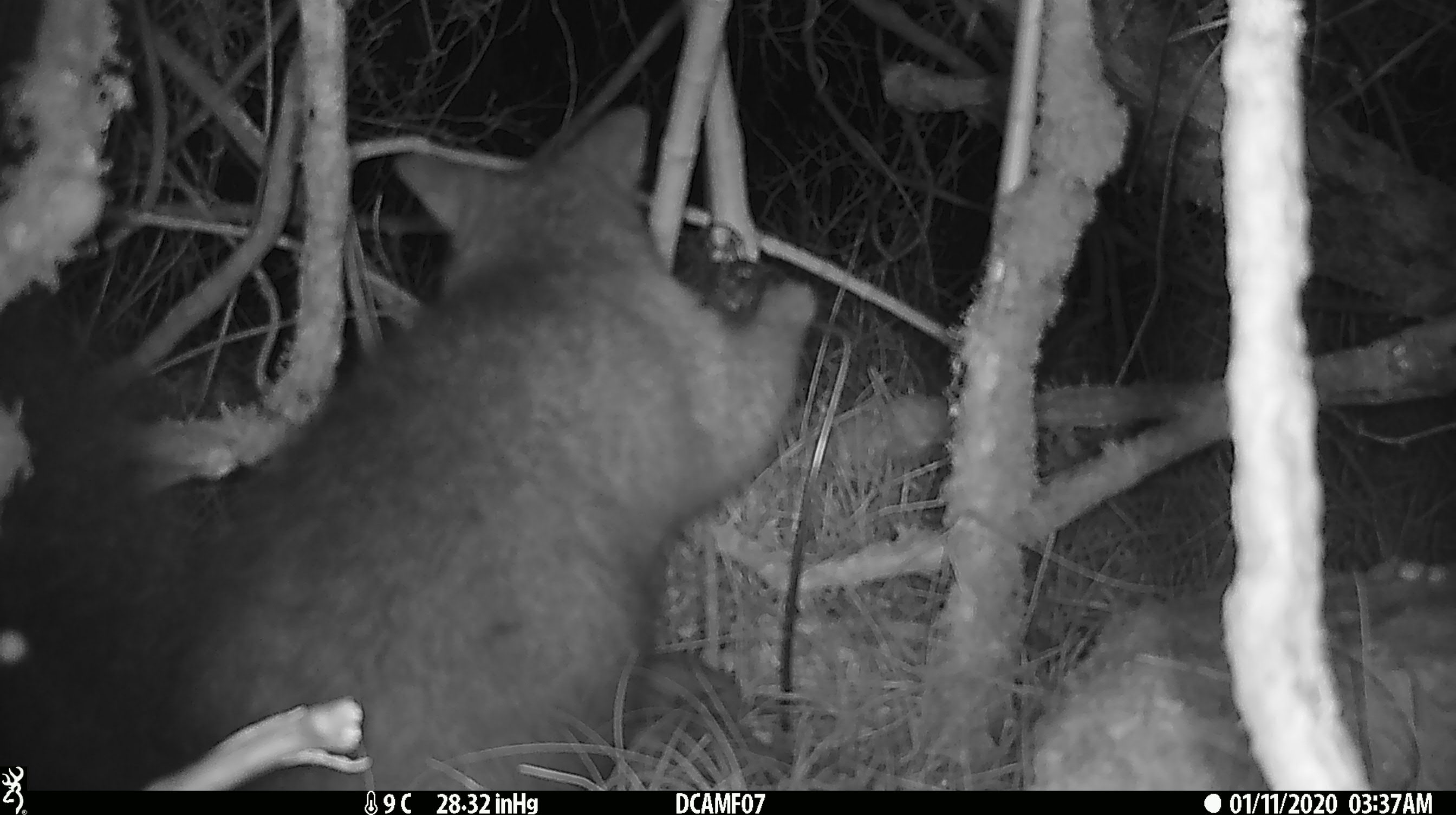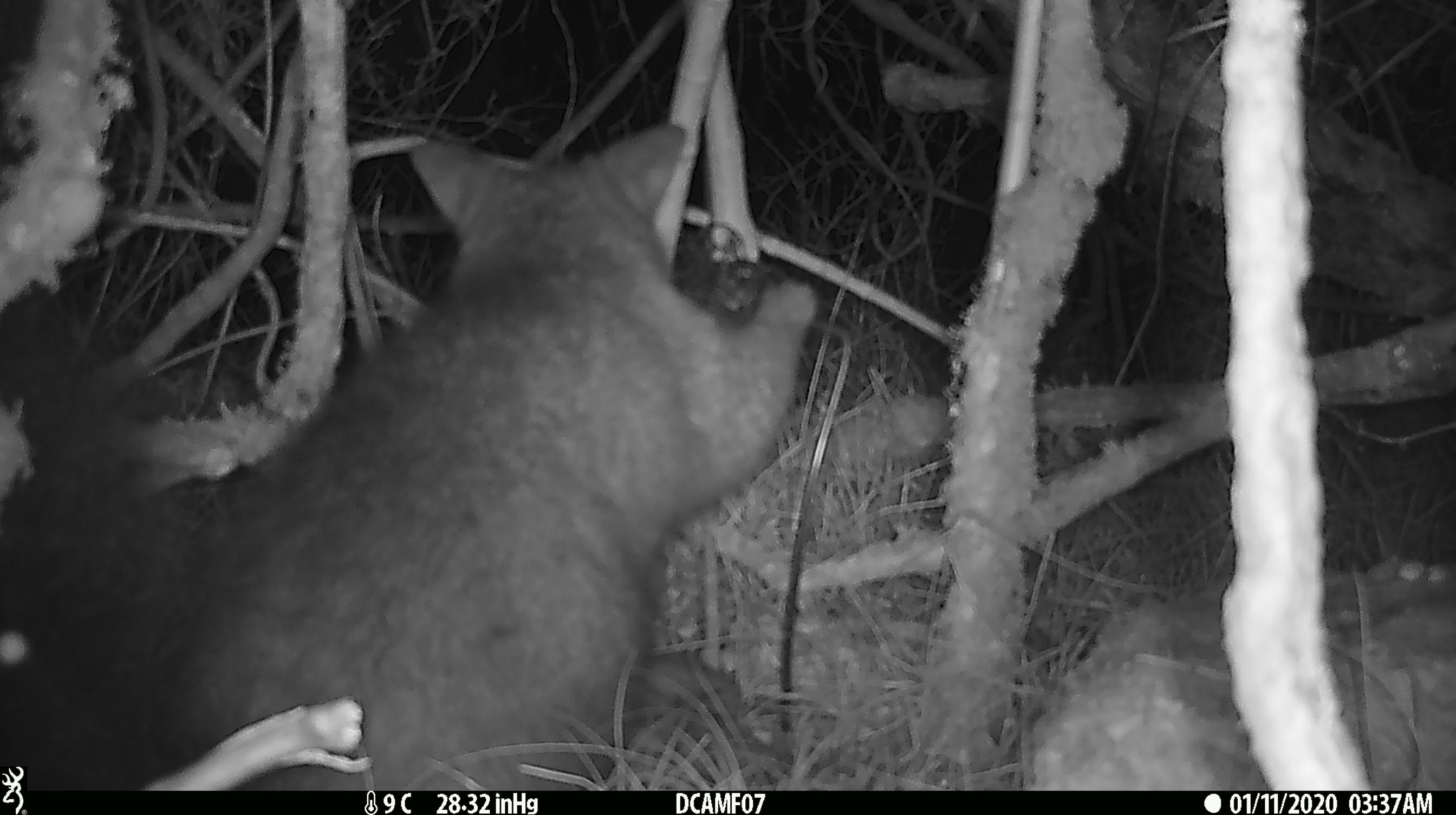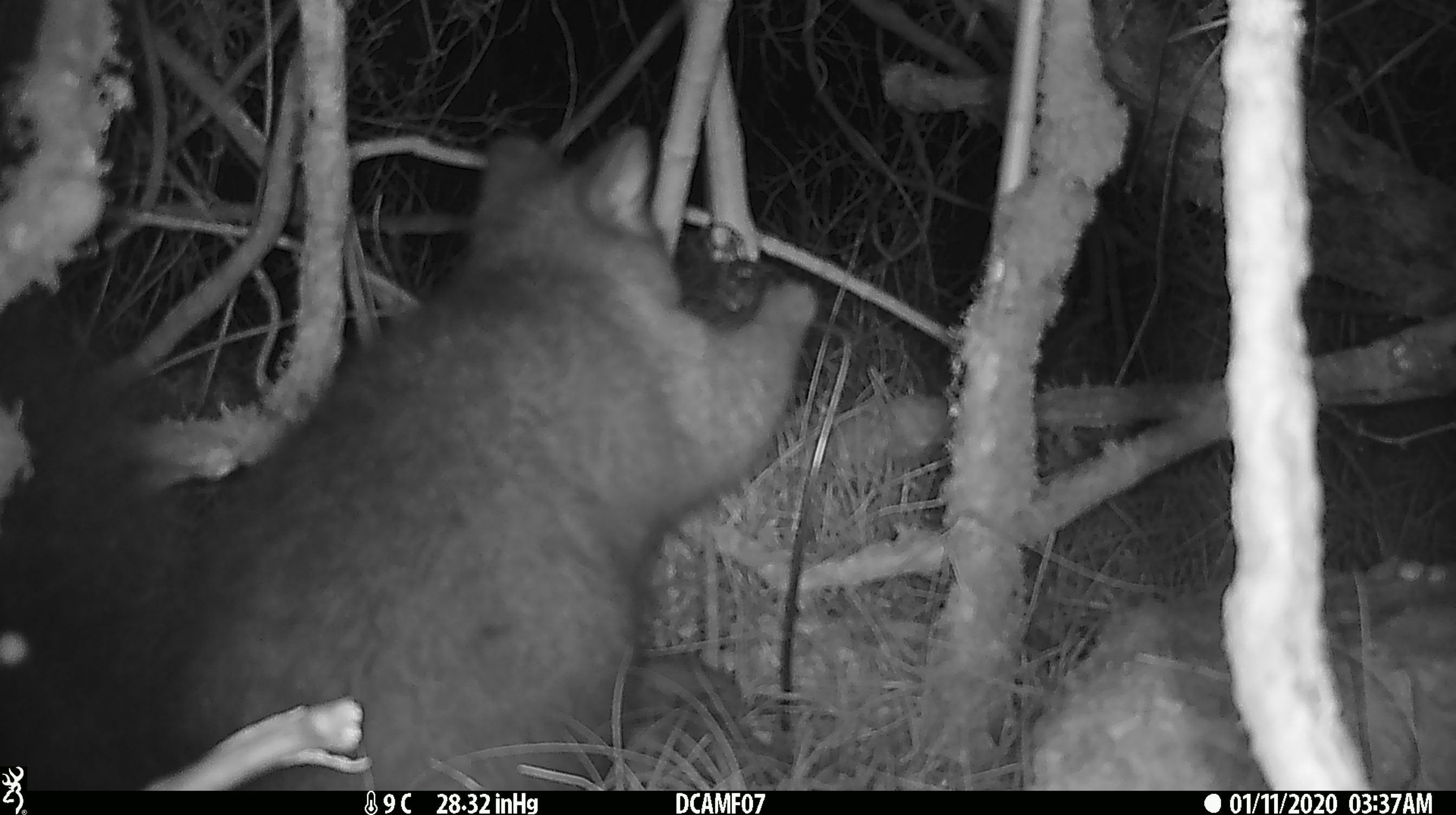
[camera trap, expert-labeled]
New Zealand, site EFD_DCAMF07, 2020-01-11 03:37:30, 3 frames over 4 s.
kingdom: Animalia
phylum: Chordata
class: Mammalia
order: Diprotodontia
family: Phalangeridae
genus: Trichosurus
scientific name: Trichosurus vulpecula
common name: common brushtail possum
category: possum